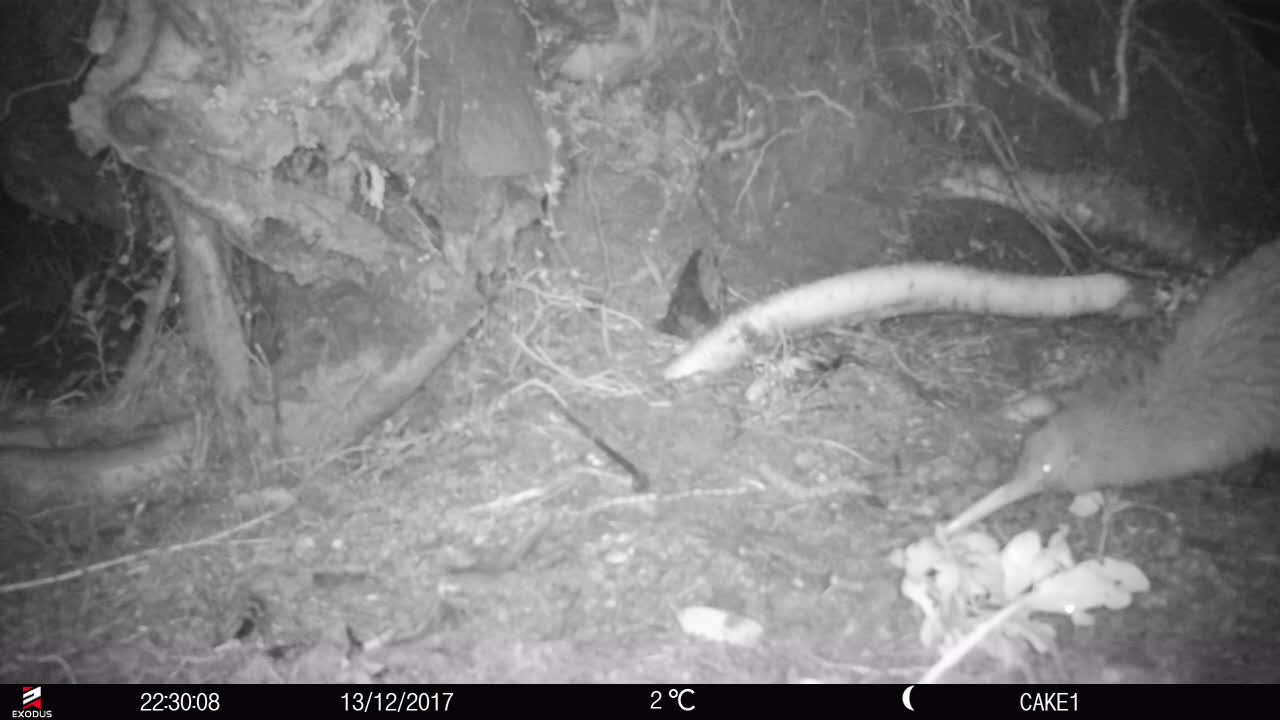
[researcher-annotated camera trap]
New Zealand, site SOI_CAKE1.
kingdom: Animalia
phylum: Chordata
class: Aves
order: Apterygiformes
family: Apterygidae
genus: Apteryx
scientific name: Apteryx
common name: kiwi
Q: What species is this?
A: Kiwi (Apteryx).